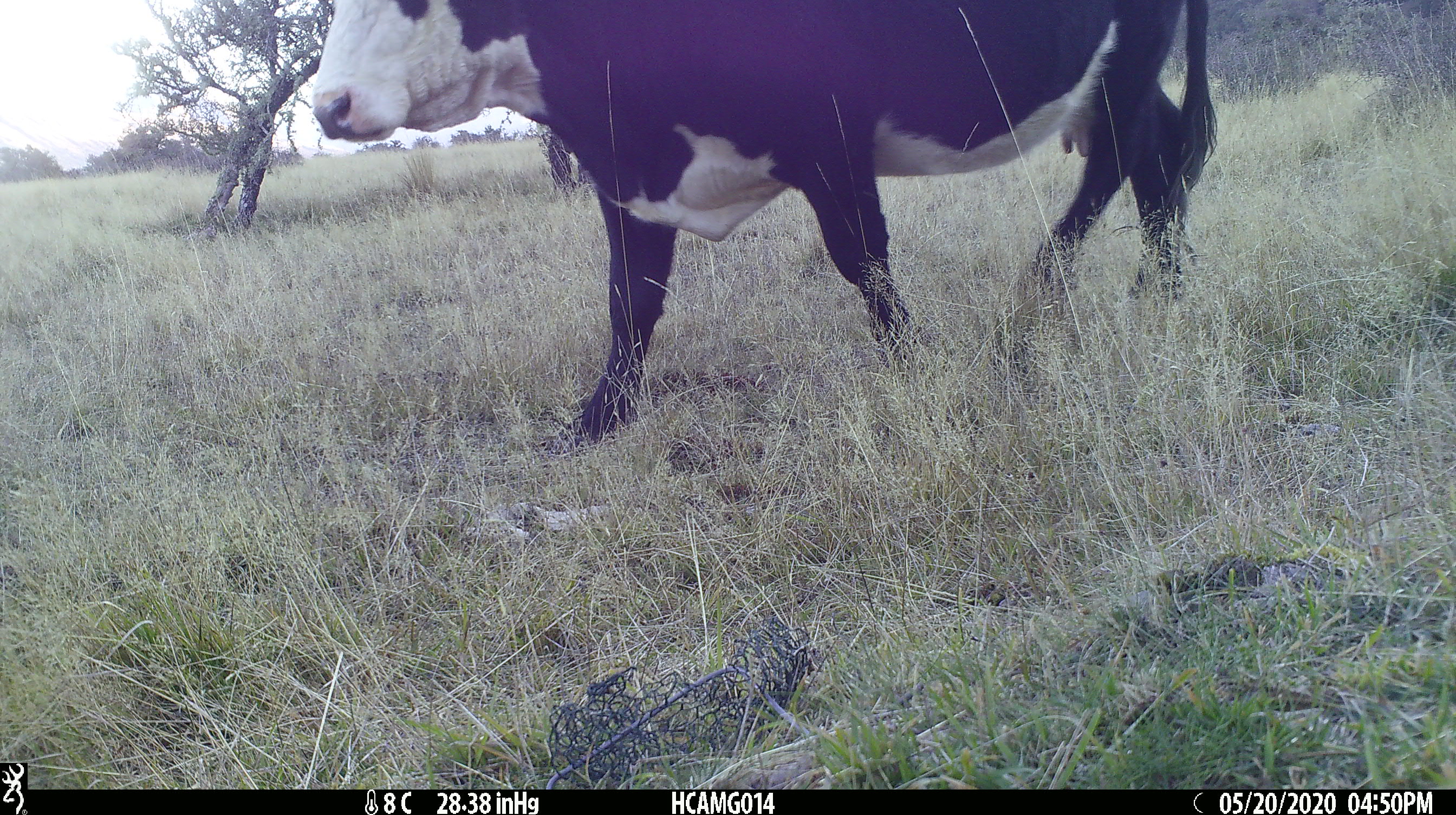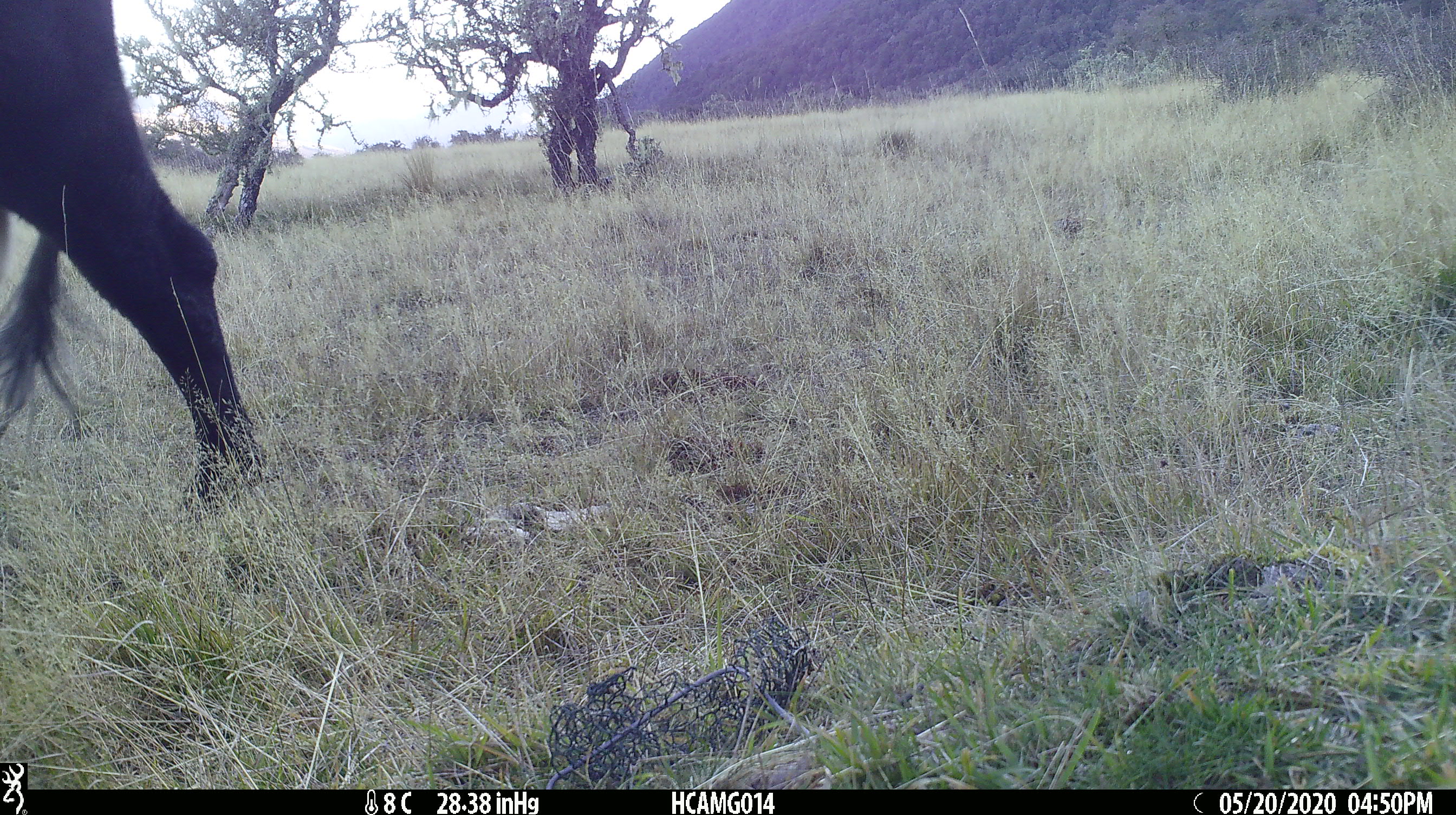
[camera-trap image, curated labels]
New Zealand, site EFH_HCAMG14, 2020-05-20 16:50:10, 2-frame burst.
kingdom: Animalia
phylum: Chordata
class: Mammalia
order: Artiodactyla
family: Bovidae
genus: Bos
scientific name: Bos taurus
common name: domestic cow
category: cow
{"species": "cow (domestic cow) (Bos taurus)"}